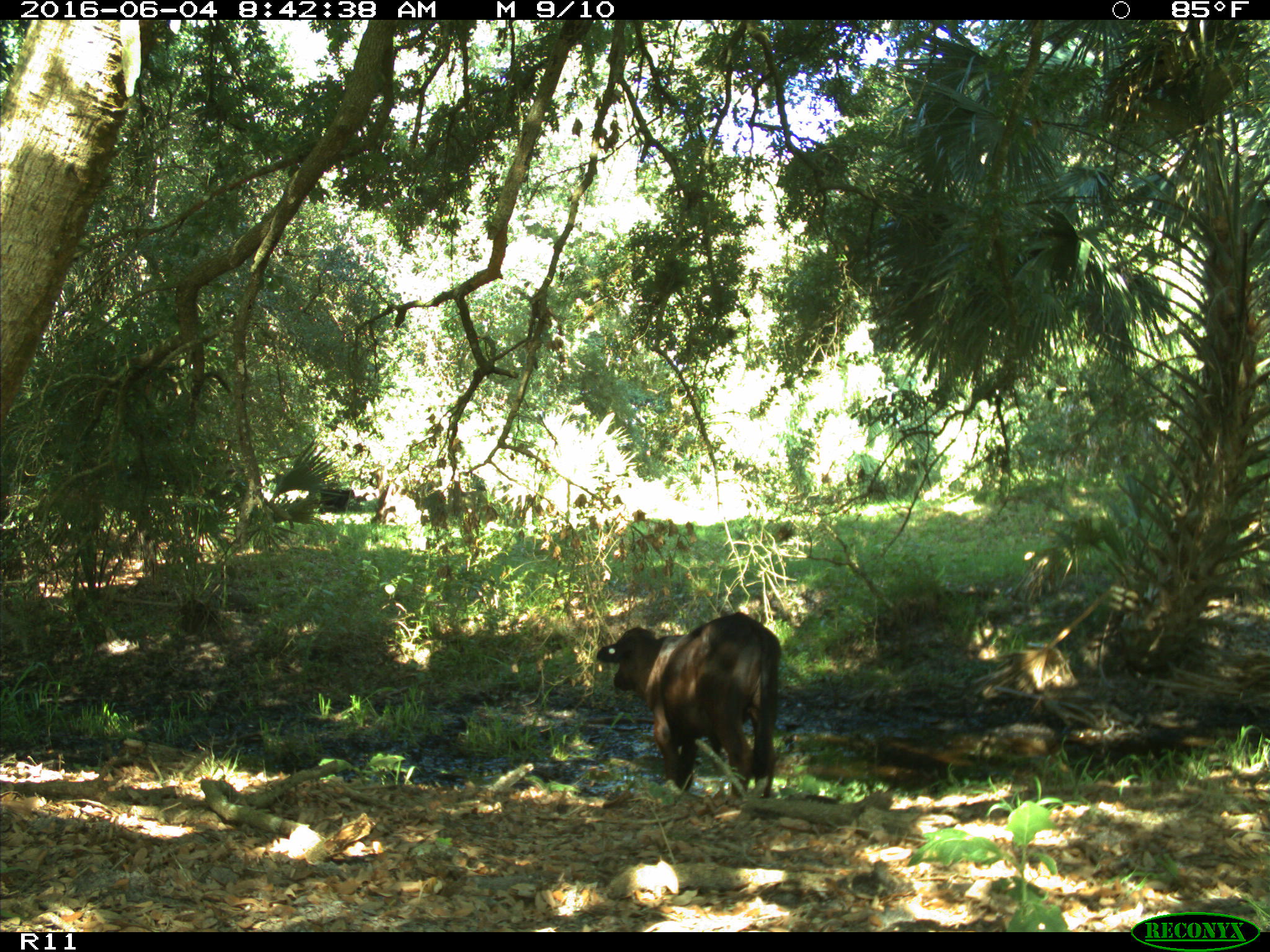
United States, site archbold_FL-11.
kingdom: Animalia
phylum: Chordata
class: Mammalia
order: Artiodactyla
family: Bovidae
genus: Bos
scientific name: Bos taurus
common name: domestic cow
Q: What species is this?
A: Bos taurus (domestic cow).